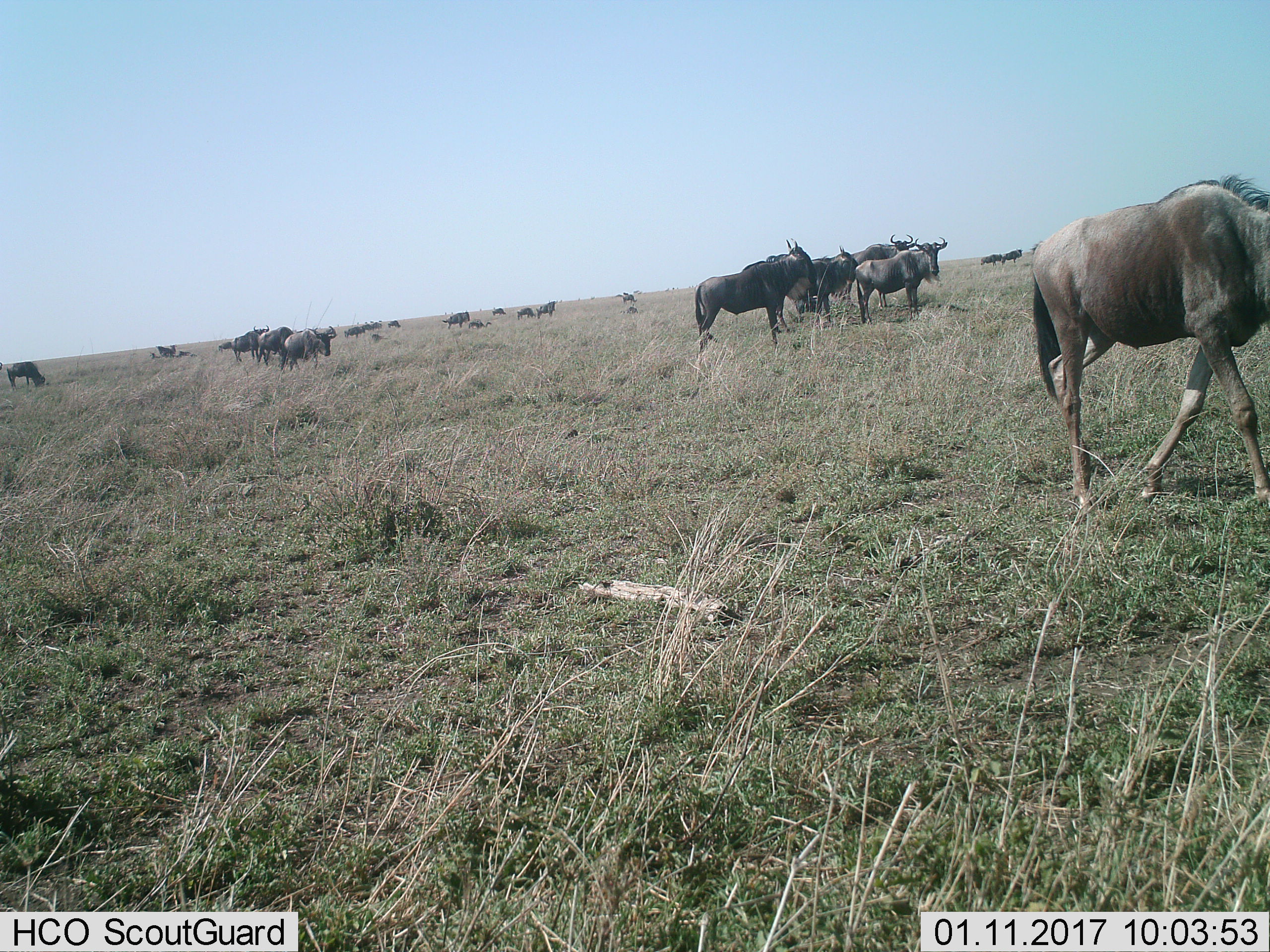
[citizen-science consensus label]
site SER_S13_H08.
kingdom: Animalia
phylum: Chordata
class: Mammalia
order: Artiodactyla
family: Bovidae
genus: Connochaetes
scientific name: Connochaetes taurinus taurinus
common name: blue wildebeest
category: wildebeestblue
Wildebeestblue (blue wildebeest) (Connochaetes taurinus taurinus), count 11-50. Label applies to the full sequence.